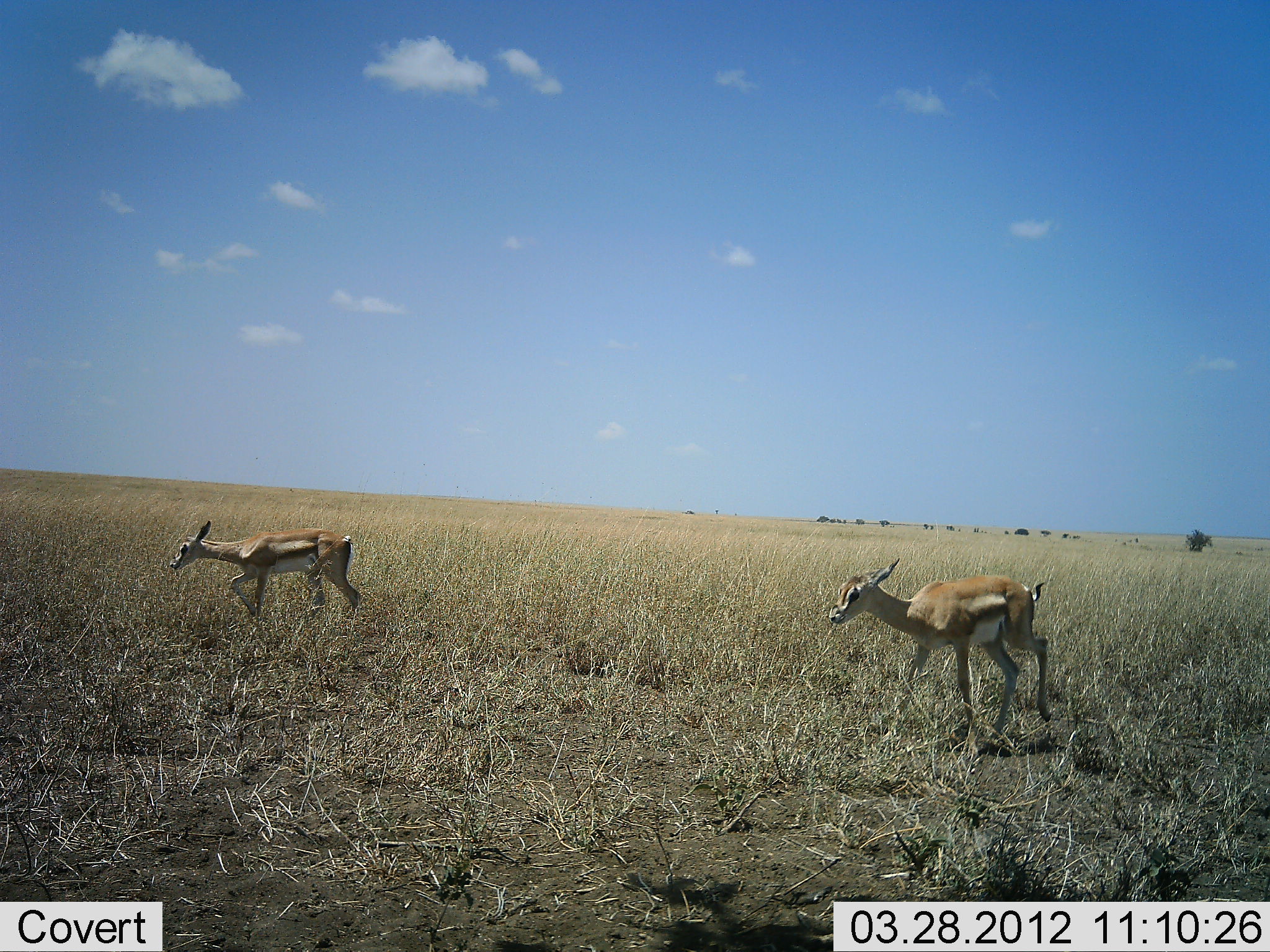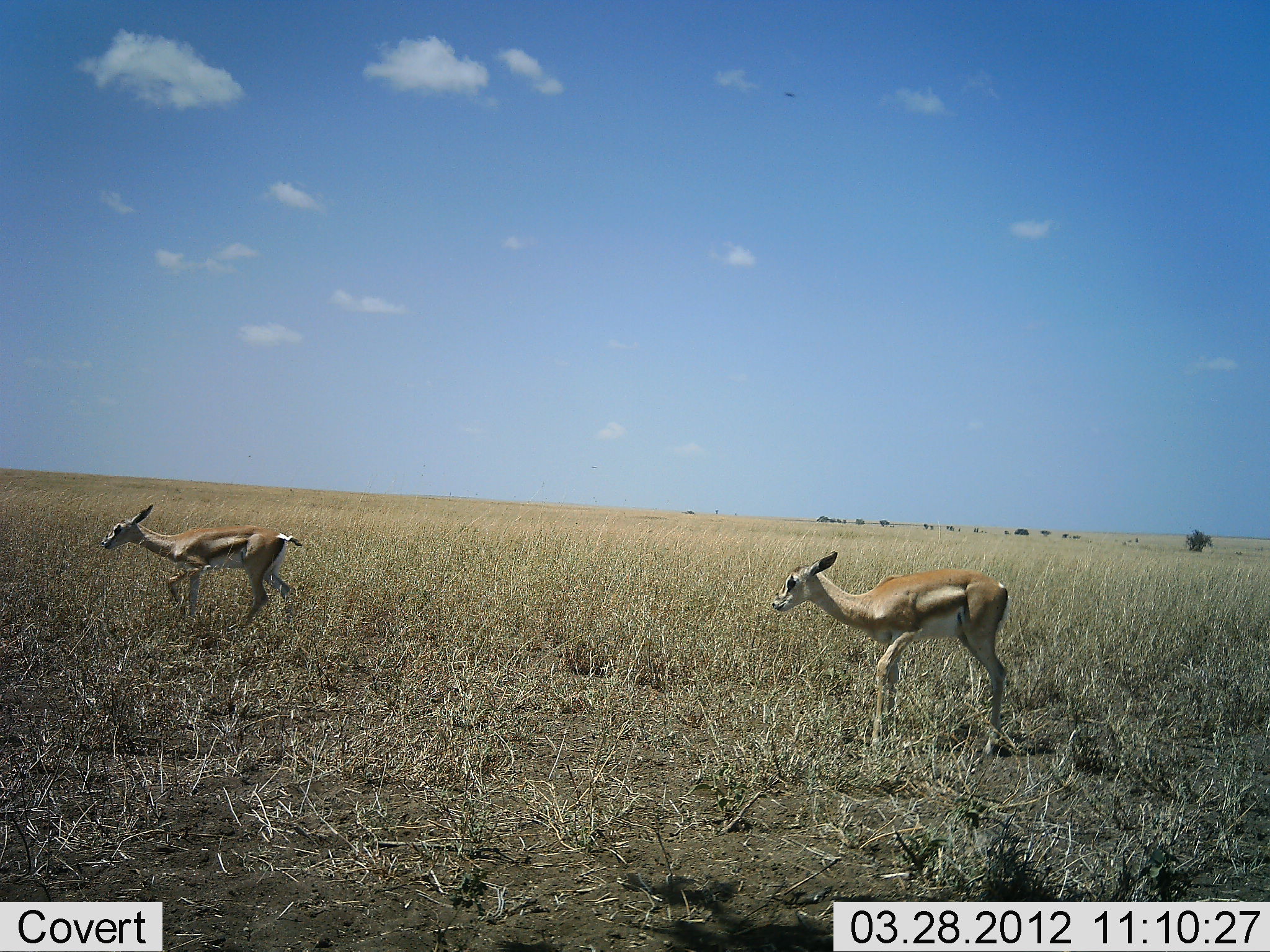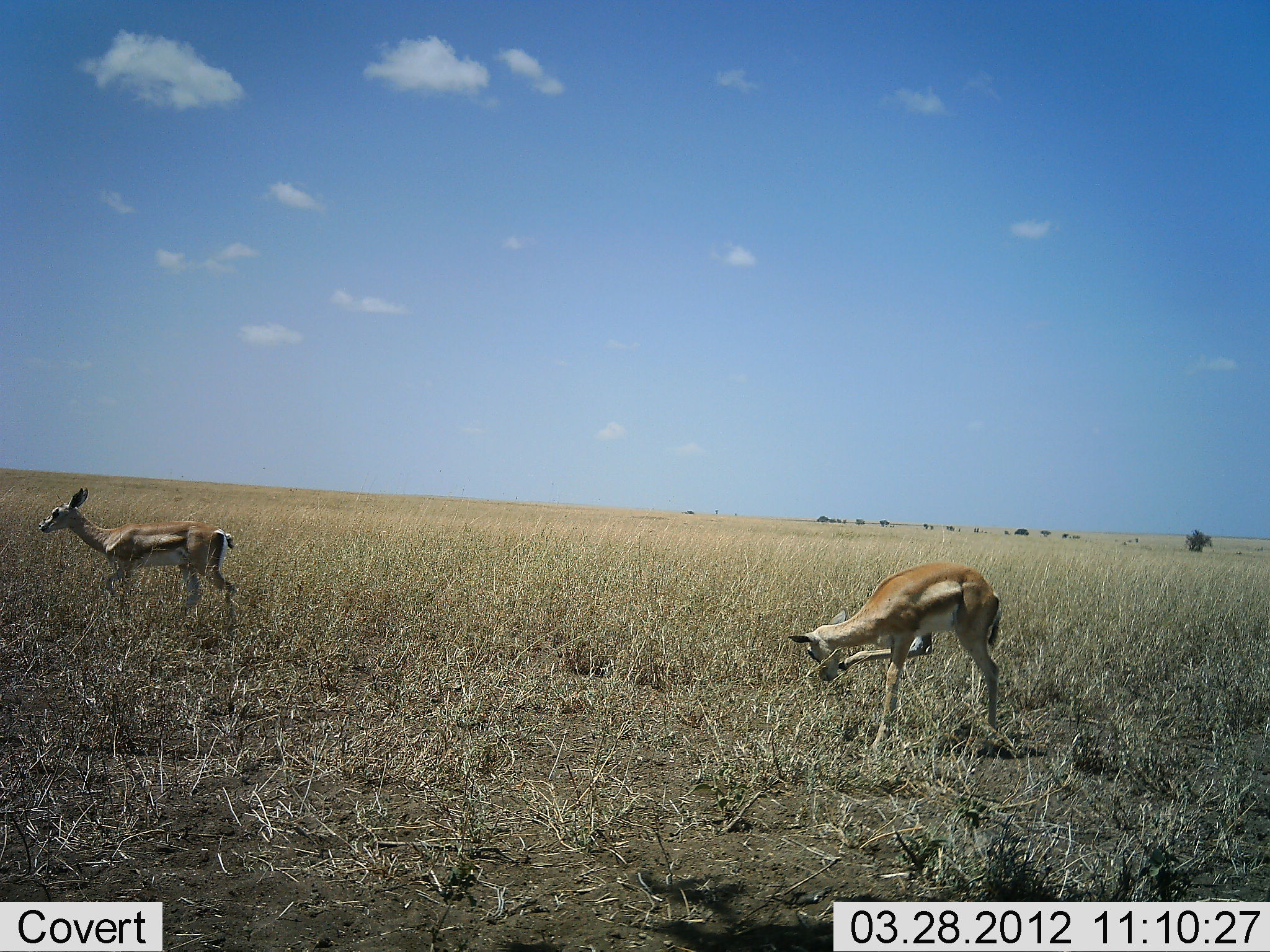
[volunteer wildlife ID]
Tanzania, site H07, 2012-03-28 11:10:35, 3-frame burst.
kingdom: Animalia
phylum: Chordata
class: Mammalia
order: Artiodactyla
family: Bovidae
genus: Eudorcas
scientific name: Eudorcas thomsonii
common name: thomson's gazelle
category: gazellethomsons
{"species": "gazellethomsons (thomson's gazelle) (Eudorcas thomsonii)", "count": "2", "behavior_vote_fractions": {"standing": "12%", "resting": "0%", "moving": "100%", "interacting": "0%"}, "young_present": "19%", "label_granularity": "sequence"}